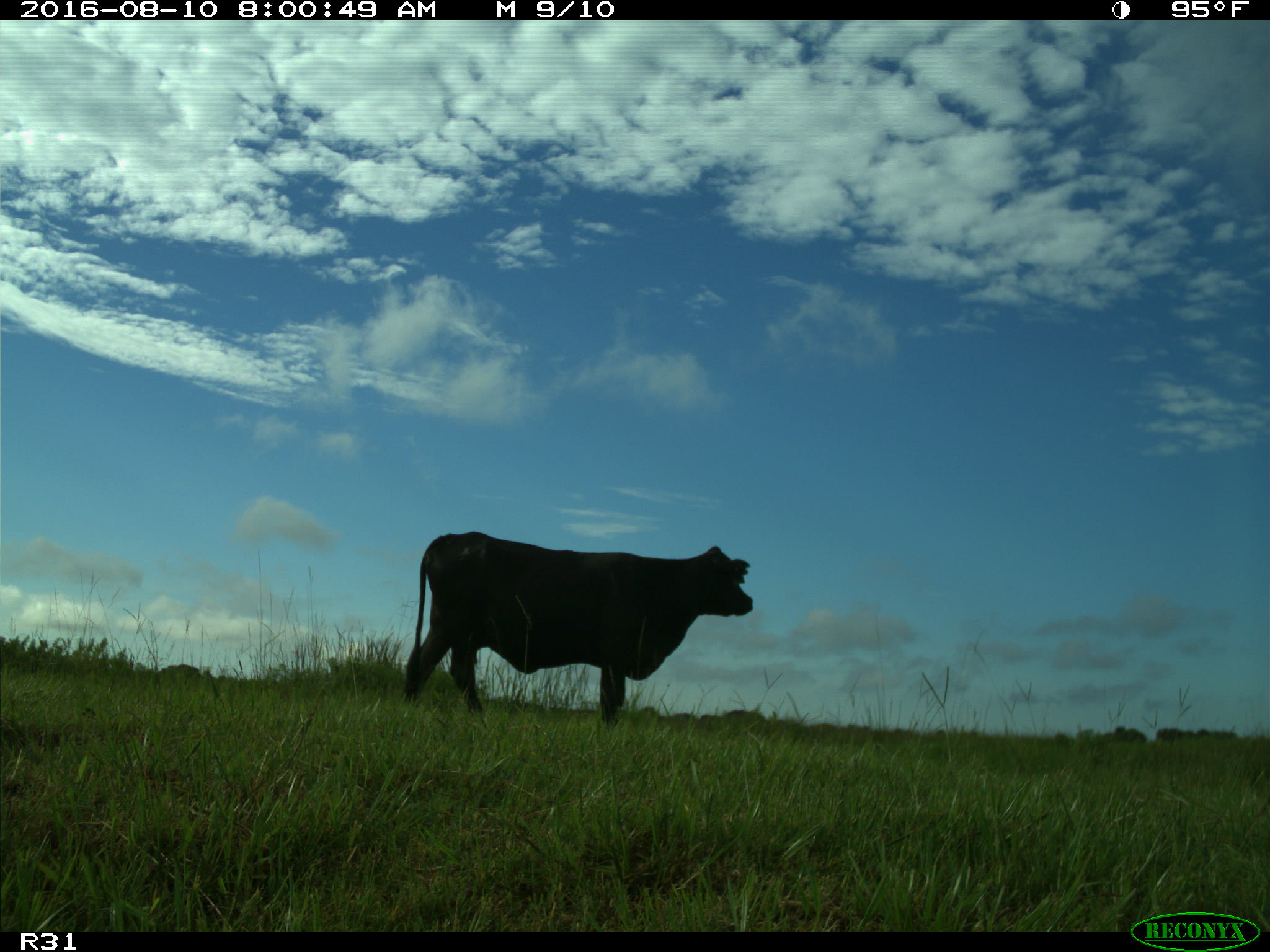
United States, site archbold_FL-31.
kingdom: Animalia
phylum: Chordata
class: Mammalia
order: Artiodactyla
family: Bovidae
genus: Bos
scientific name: Bos taurus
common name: domestic cow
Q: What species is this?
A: Bos taurus (domestic cow).